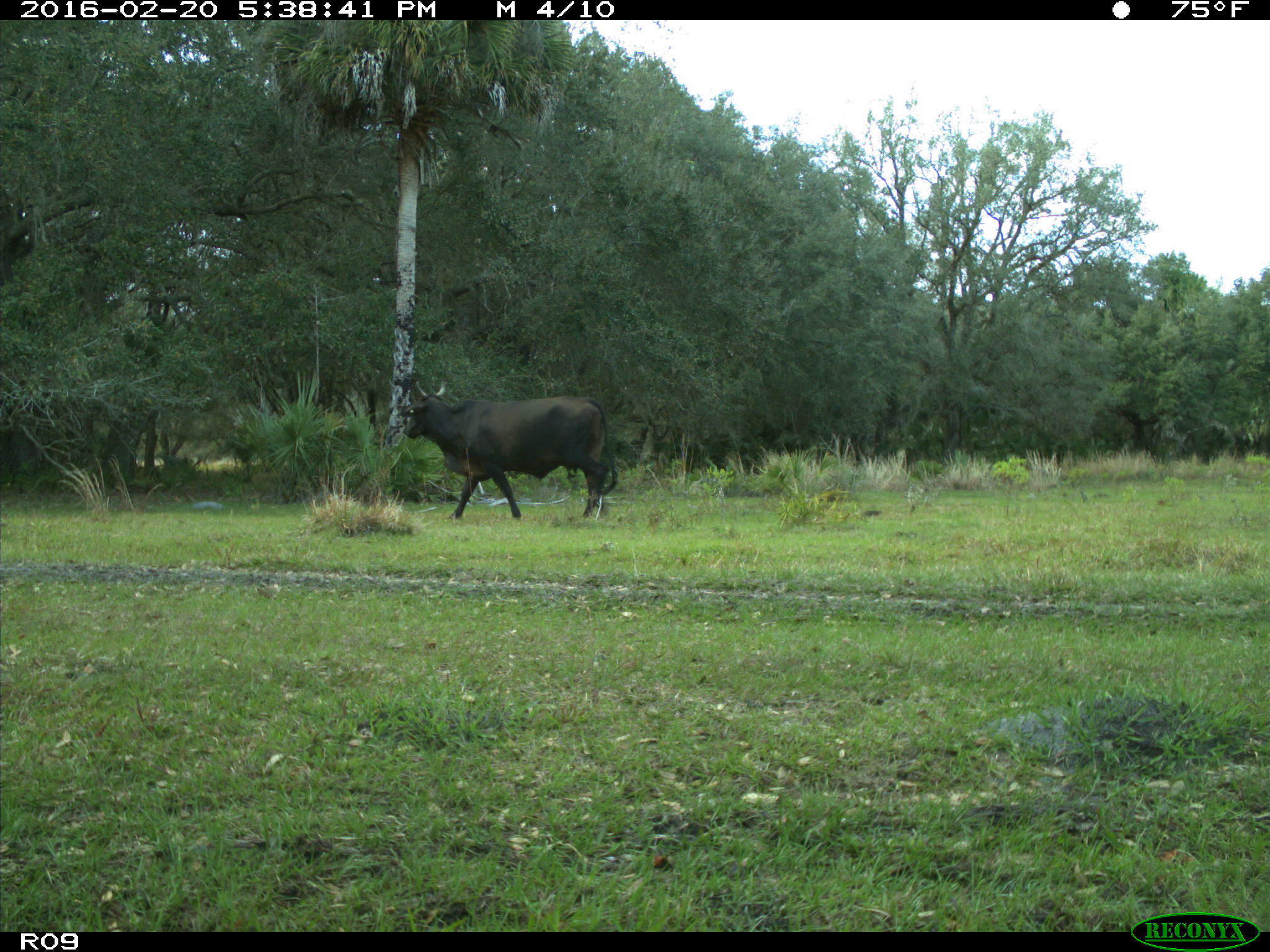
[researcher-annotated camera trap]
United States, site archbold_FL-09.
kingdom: Animalia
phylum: Chordata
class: Mammalia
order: Artiodactyla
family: Bovidae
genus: Bos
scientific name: Bos taurus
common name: domestic cow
Bos taurus (domestic cow).